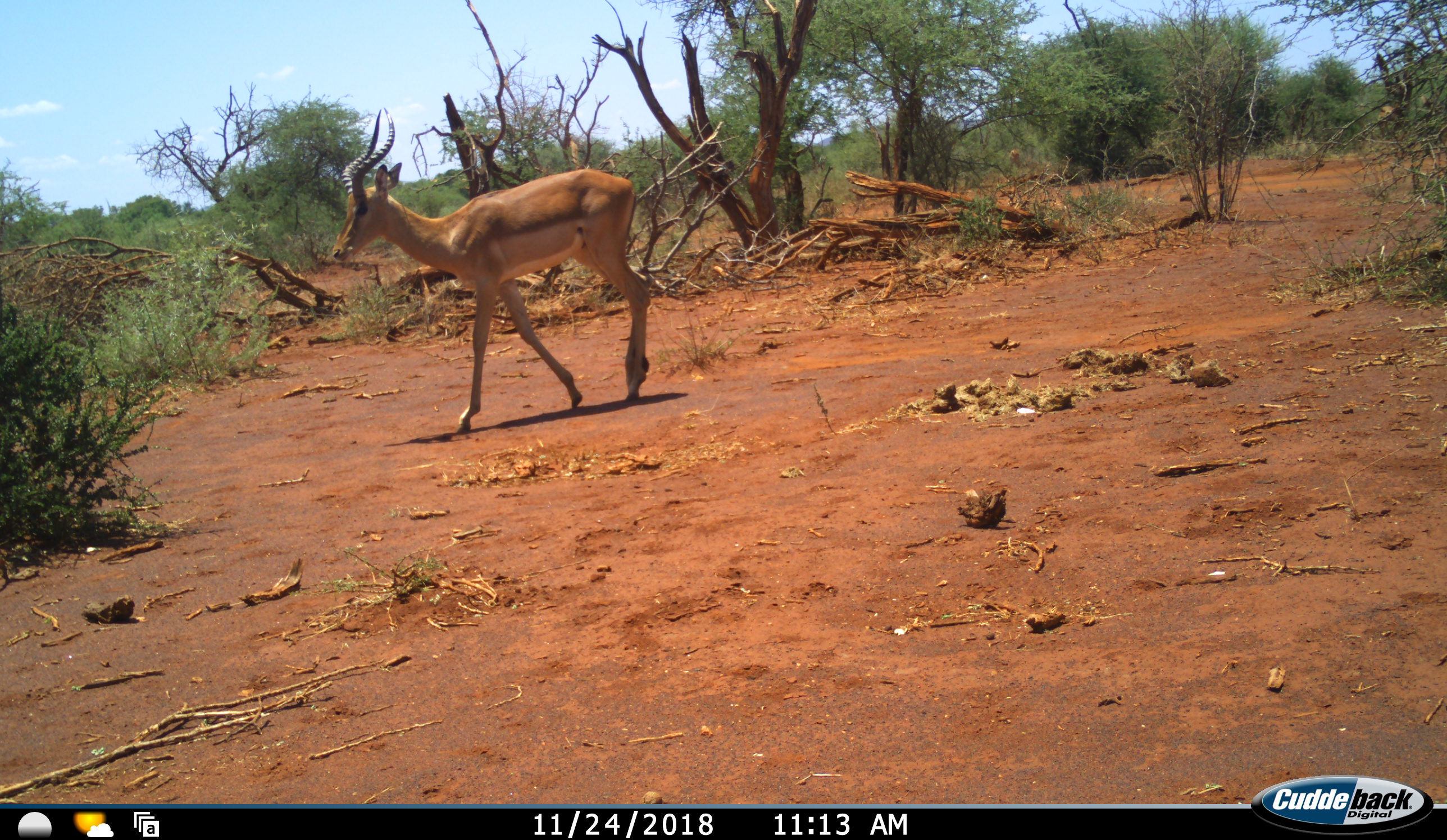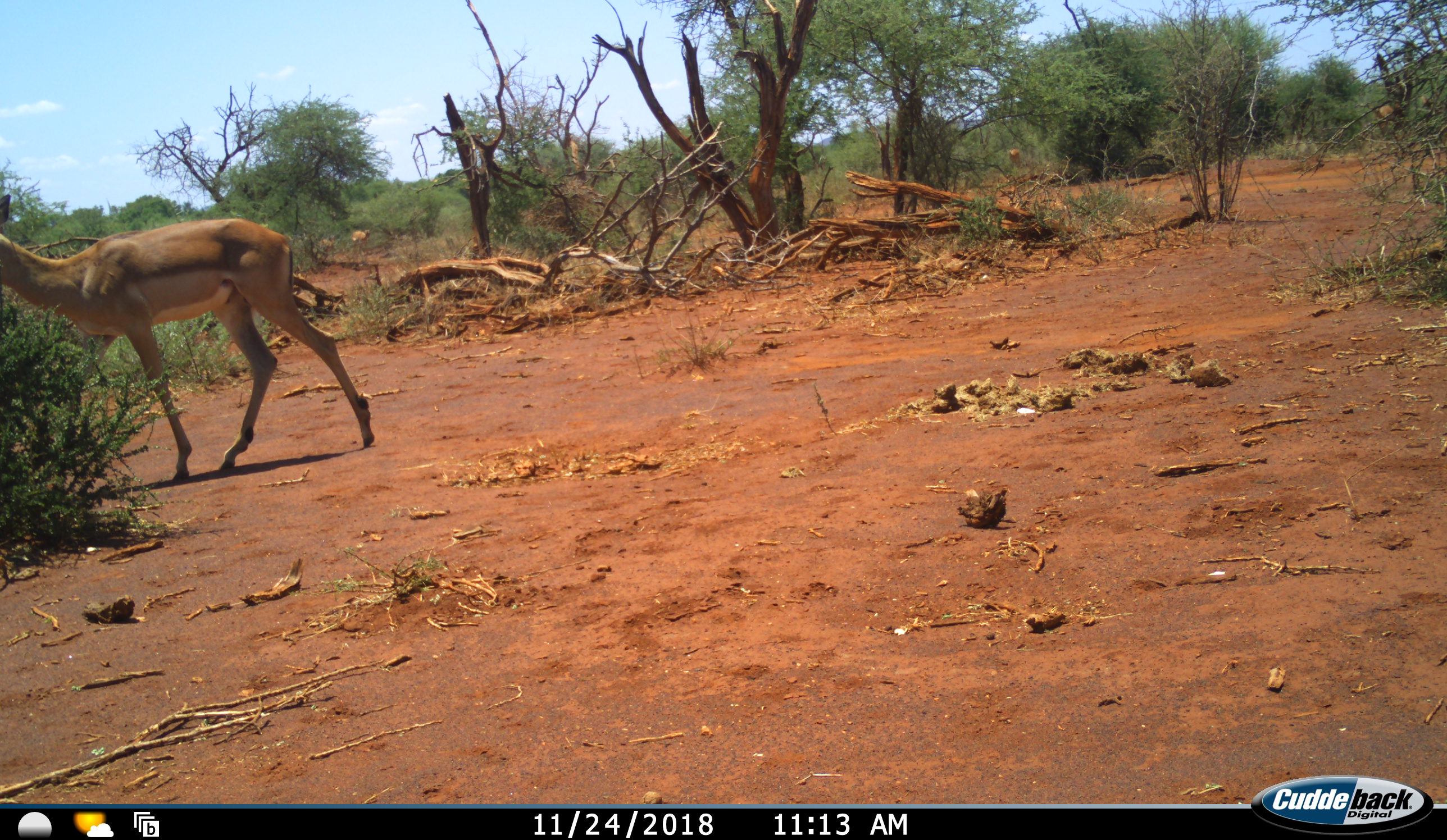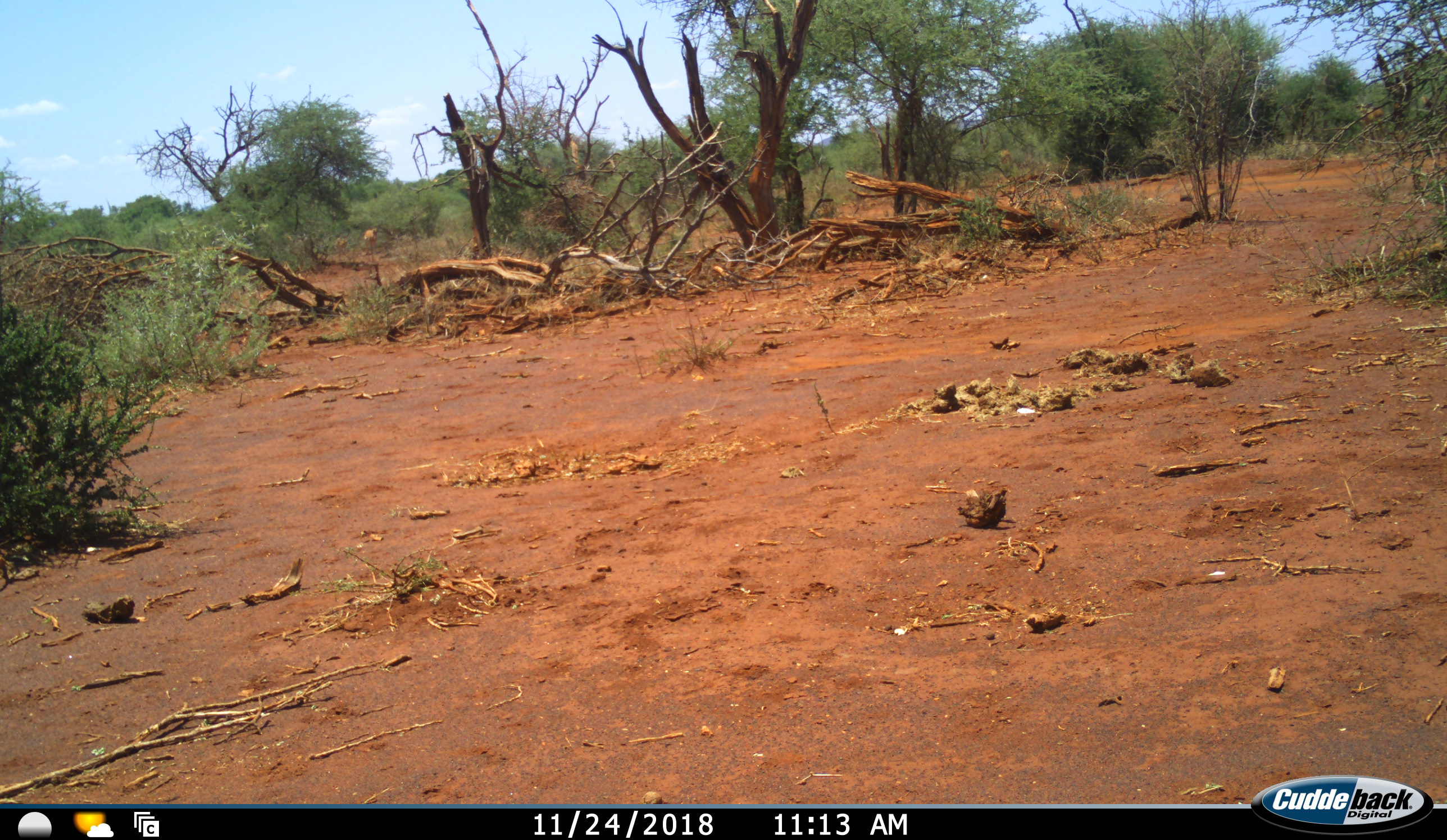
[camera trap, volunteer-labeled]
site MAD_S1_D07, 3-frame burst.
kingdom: Animalia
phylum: Chordata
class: Mammalia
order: Artiodactyla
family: Bovidae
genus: Aepyceros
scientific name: Aepyceros melampus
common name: impala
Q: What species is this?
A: Impala (Aepyceros melampus).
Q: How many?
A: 1.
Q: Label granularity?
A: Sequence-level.